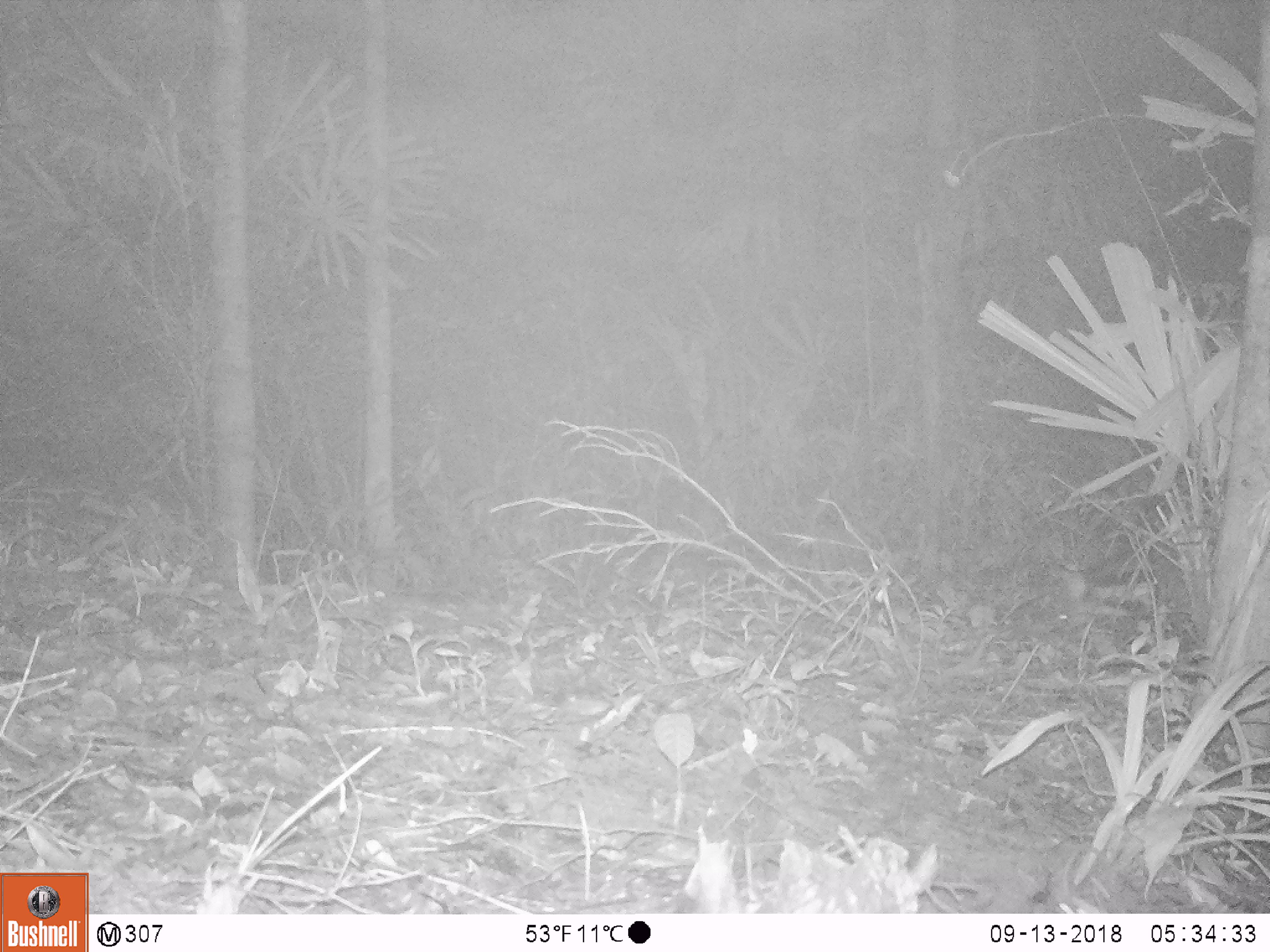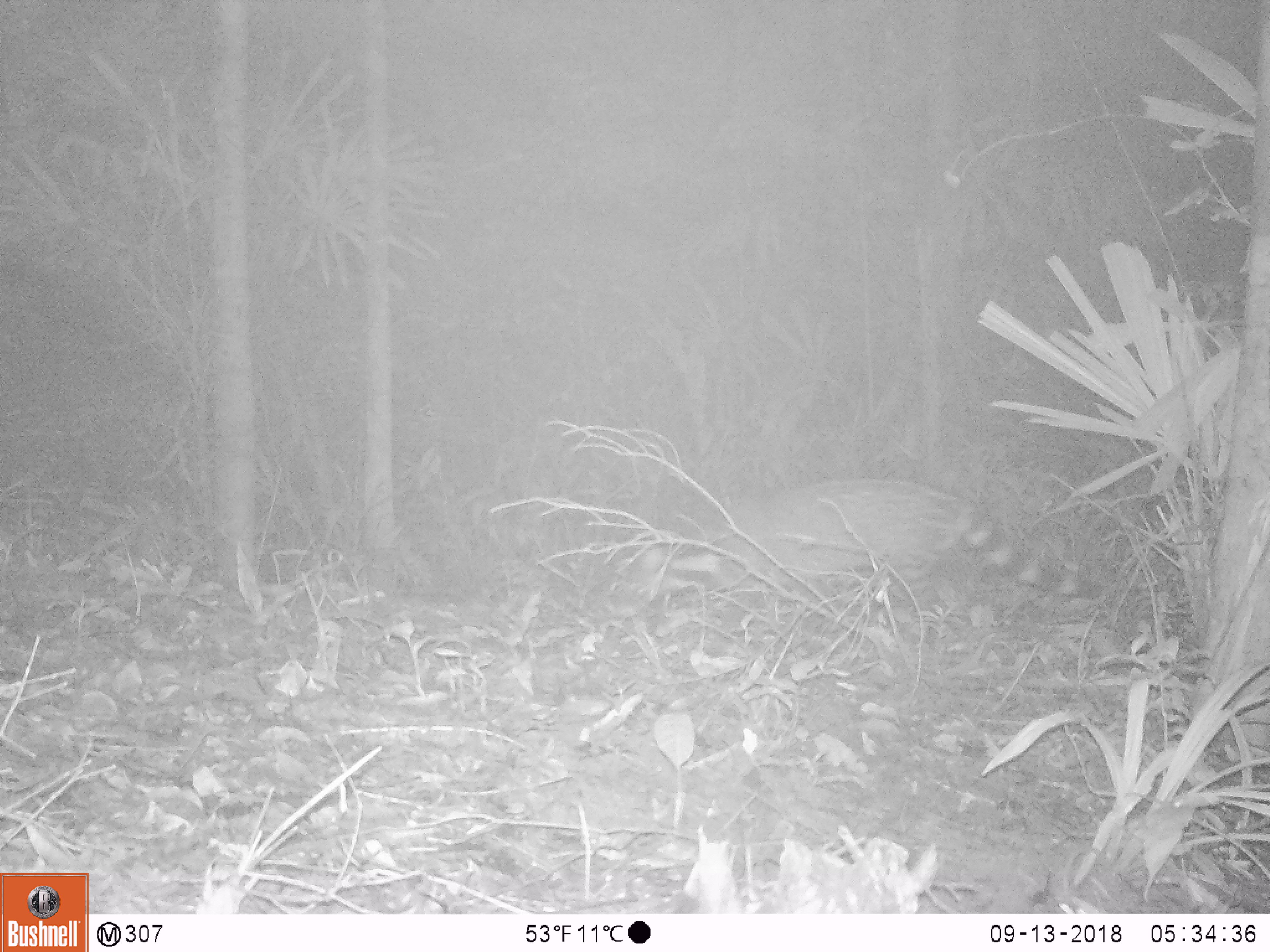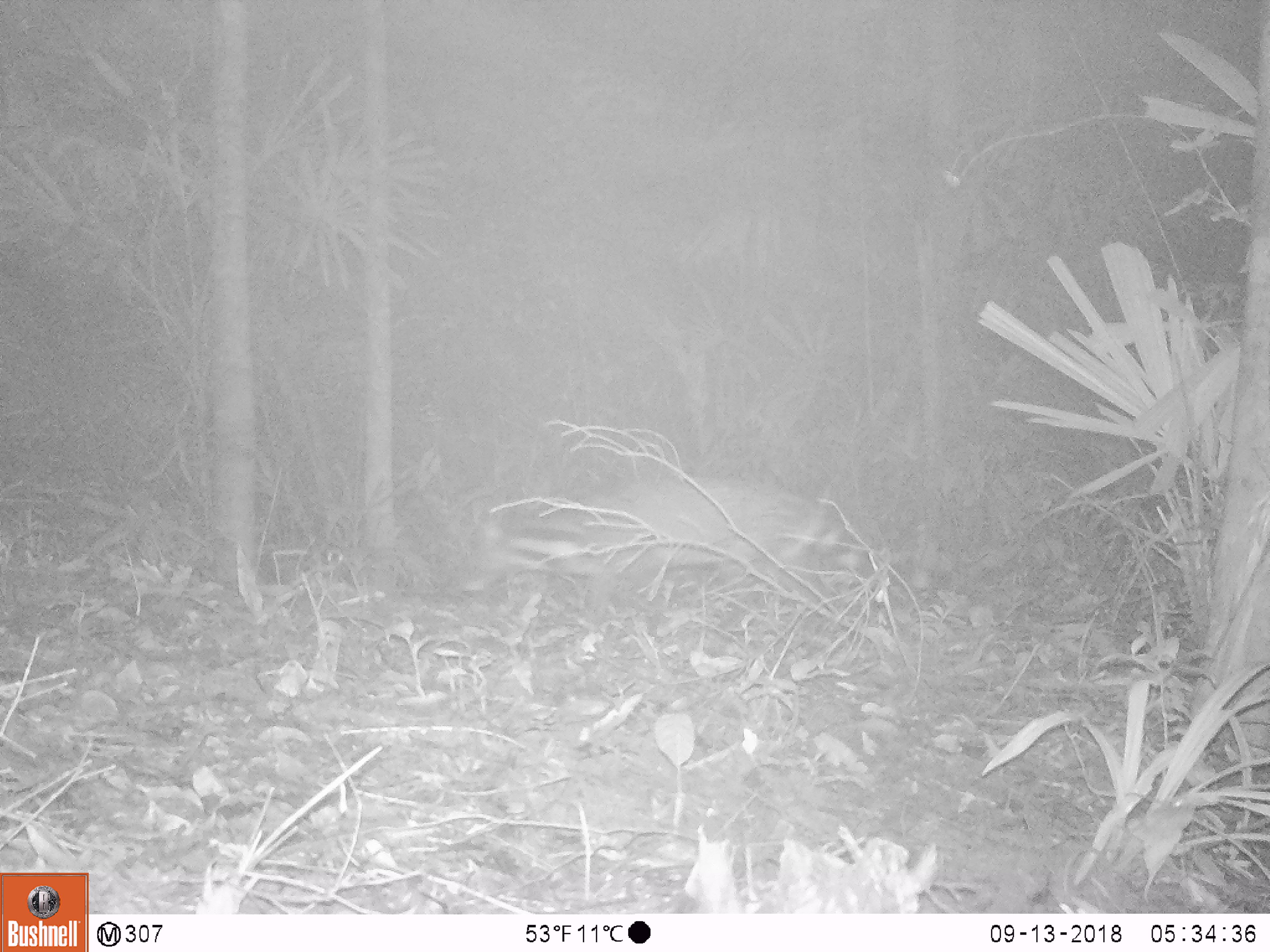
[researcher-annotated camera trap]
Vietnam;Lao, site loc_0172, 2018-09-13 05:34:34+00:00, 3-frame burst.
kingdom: Animalia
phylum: Chordata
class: Mammalia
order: Carnivora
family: Viverridae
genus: Viverra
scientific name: Viverra zibetha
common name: large indian civet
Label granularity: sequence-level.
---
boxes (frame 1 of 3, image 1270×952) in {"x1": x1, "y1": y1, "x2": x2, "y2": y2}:
large indian civet: {"x1": 1039, "y1": 540, "x2": 1199, "y2": 637}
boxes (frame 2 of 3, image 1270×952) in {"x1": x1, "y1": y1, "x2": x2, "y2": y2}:
large indian civet: {"x1": 632, "y1": 473, "x2": 1104, "y2": 625}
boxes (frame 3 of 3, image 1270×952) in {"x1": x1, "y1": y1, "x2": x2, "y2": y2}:
large indian civet: {"x1": 463, "y1": 470, "x2": 918, "y2": 629}